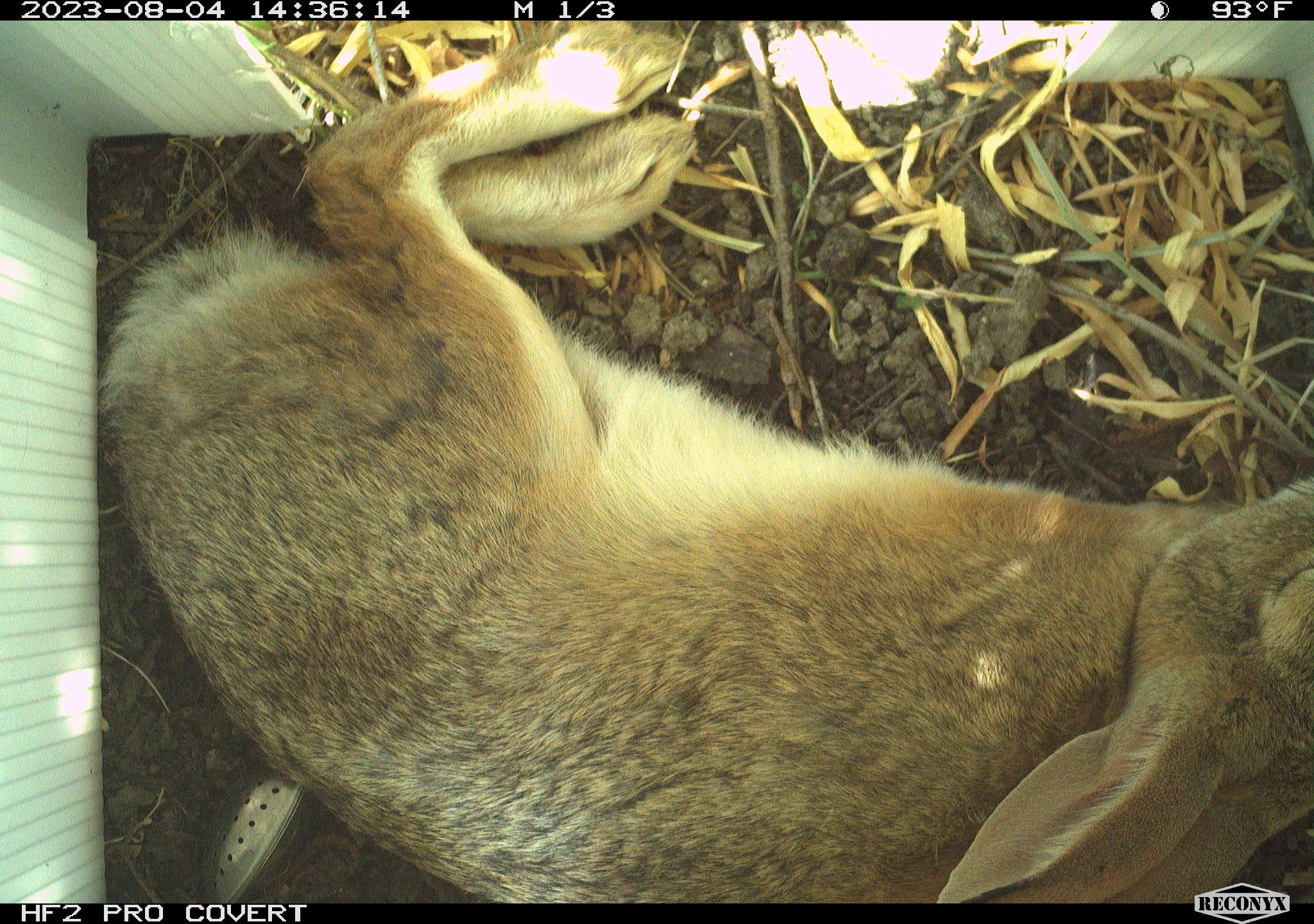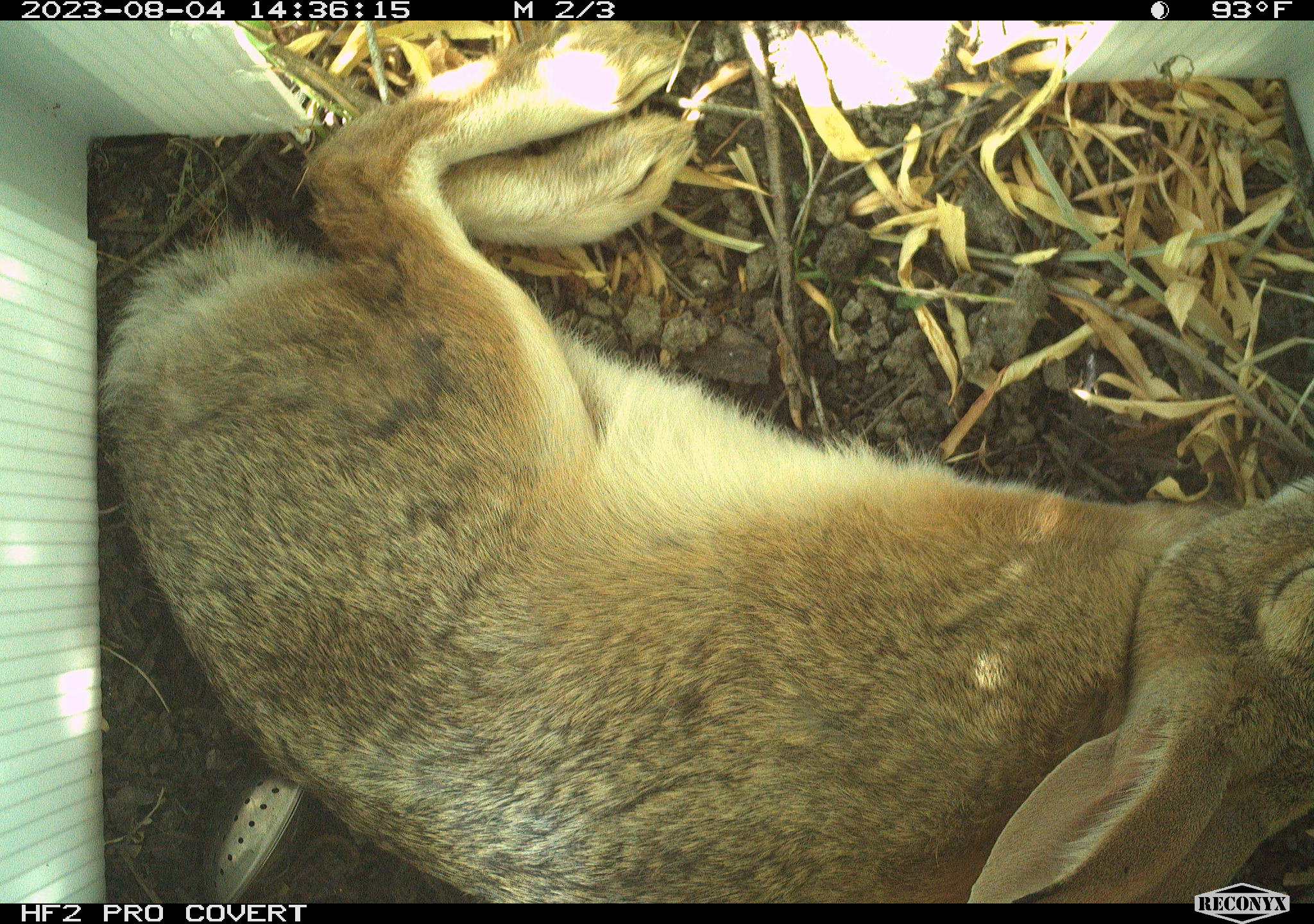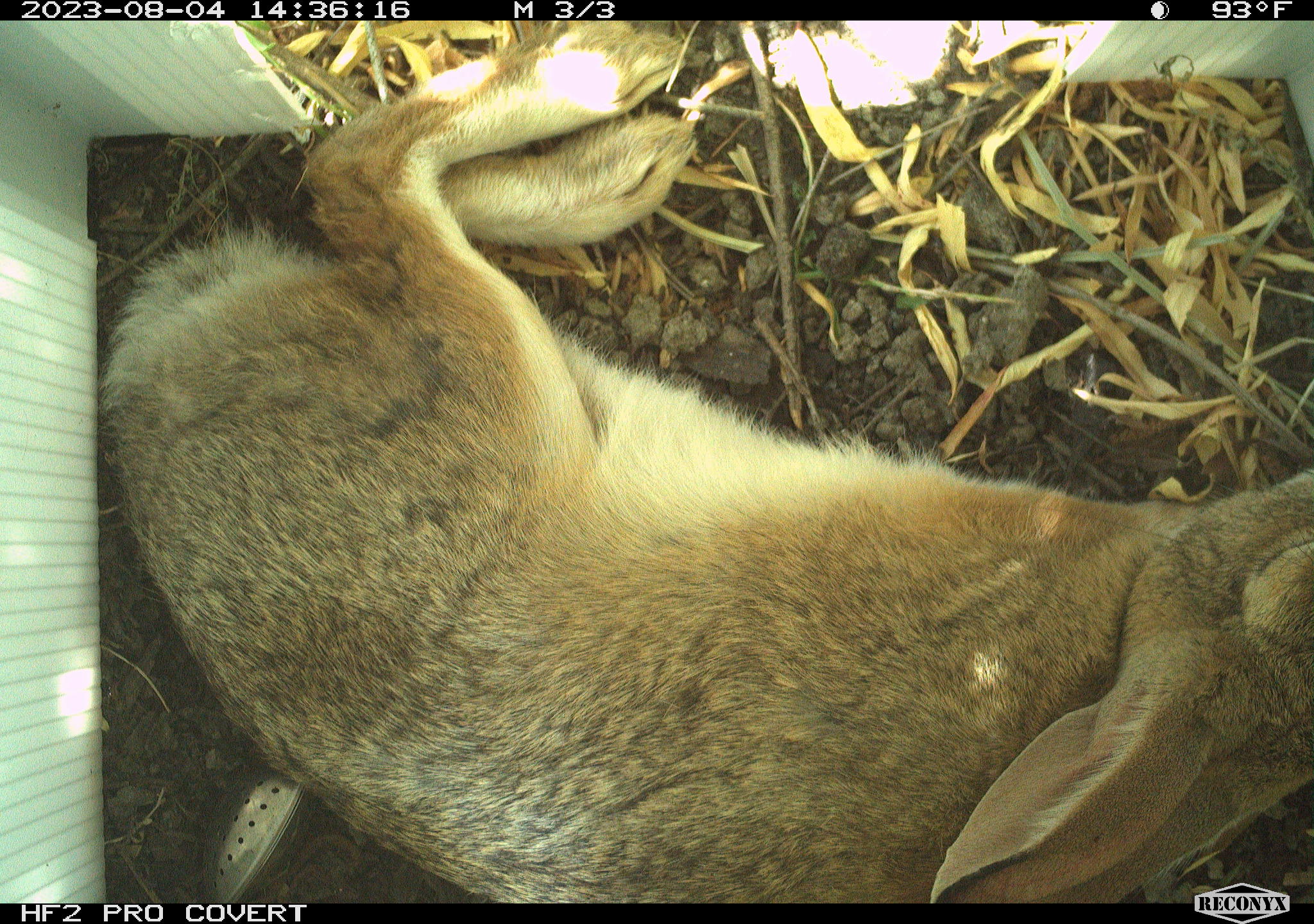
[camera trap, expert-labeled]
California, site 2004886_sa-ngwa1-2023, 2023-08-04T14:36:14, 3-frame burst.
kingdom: Animalia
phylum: Chordata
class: Mammalia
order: Lagomorpha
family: Leporidae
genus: Sylvilagus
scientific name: Sylvilagus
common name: cottontail rabbits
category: sylvilagus species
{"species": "sylvilagus species (cottontail rabbits) (Sylvilagus)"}